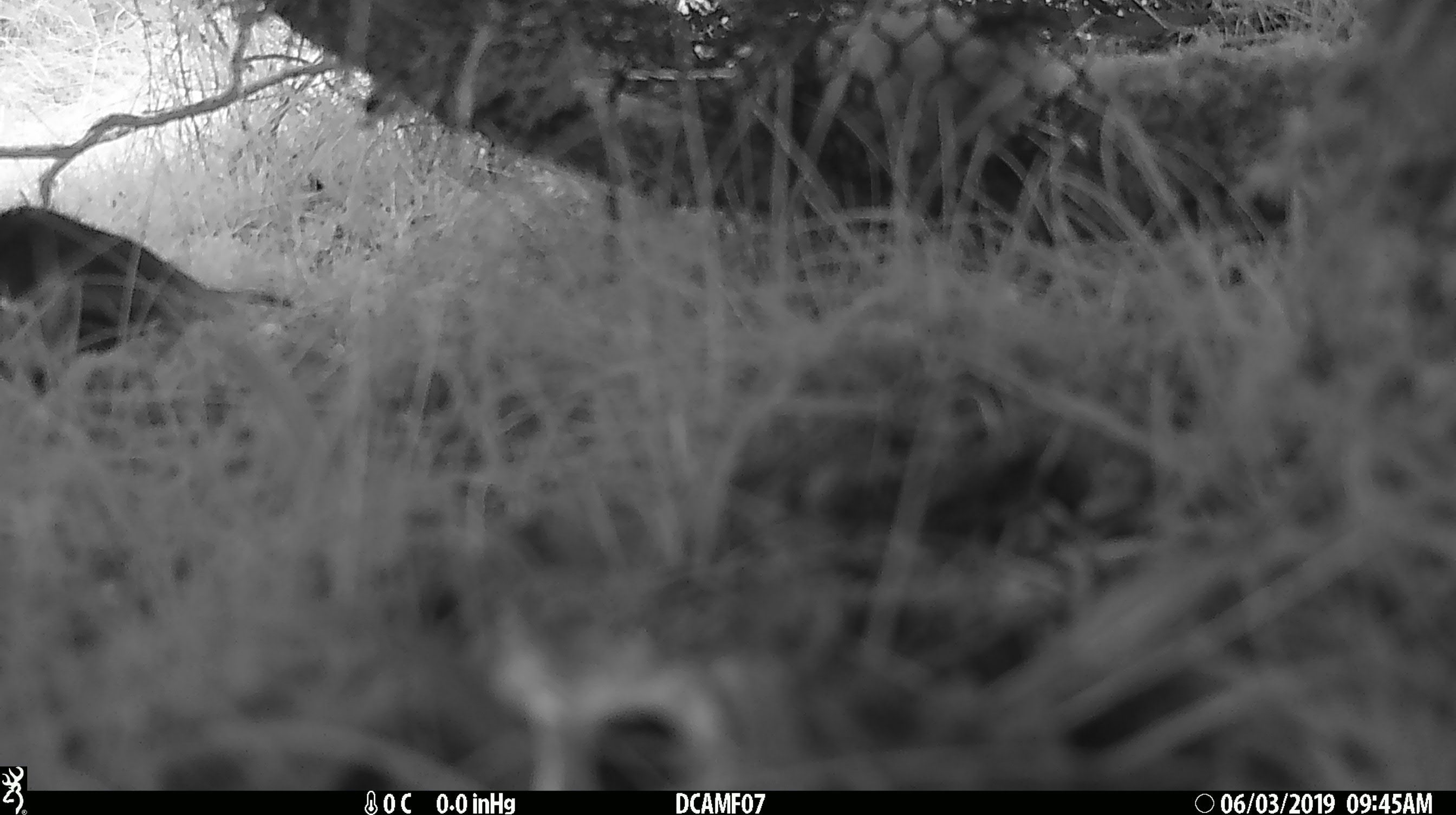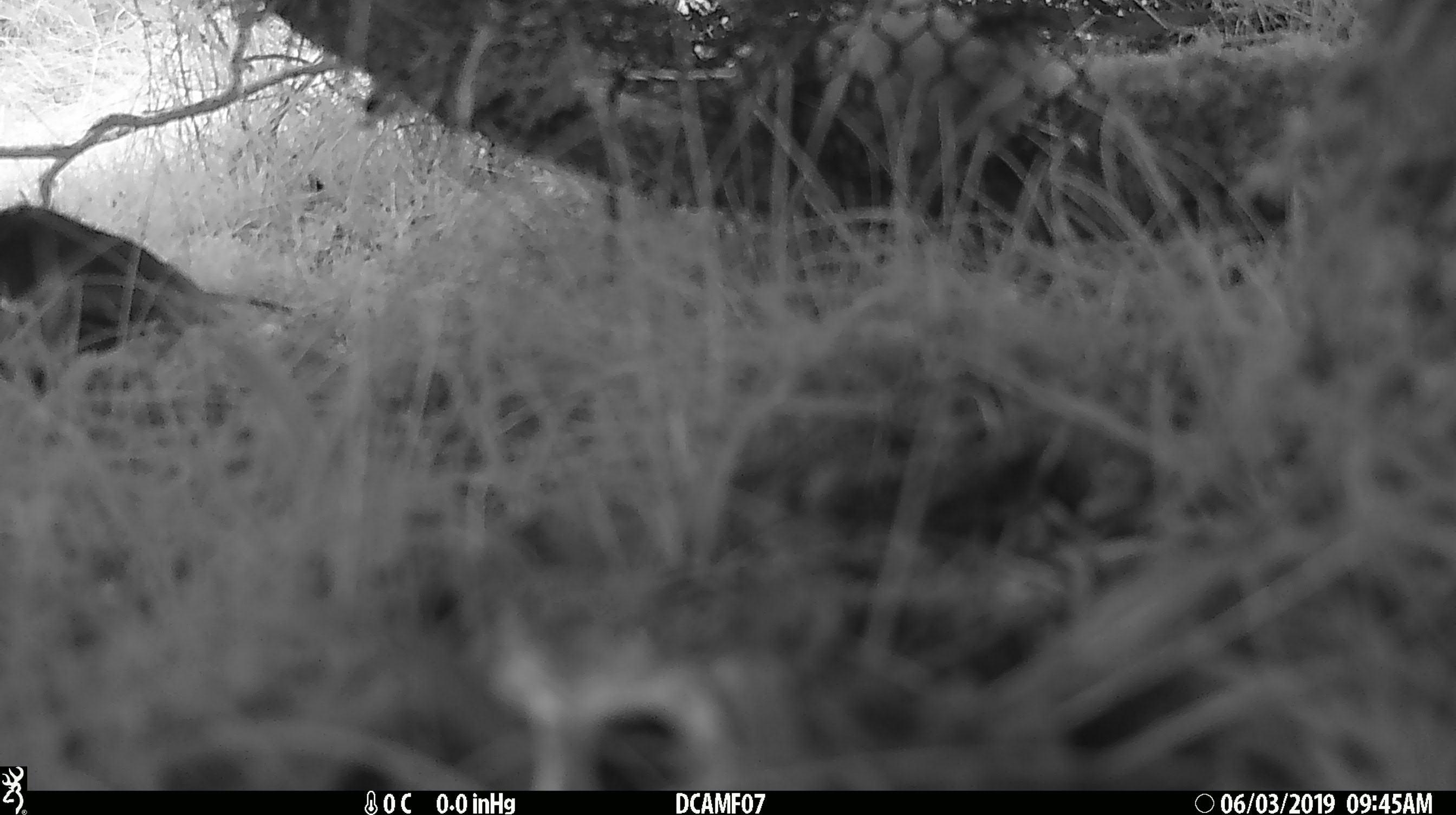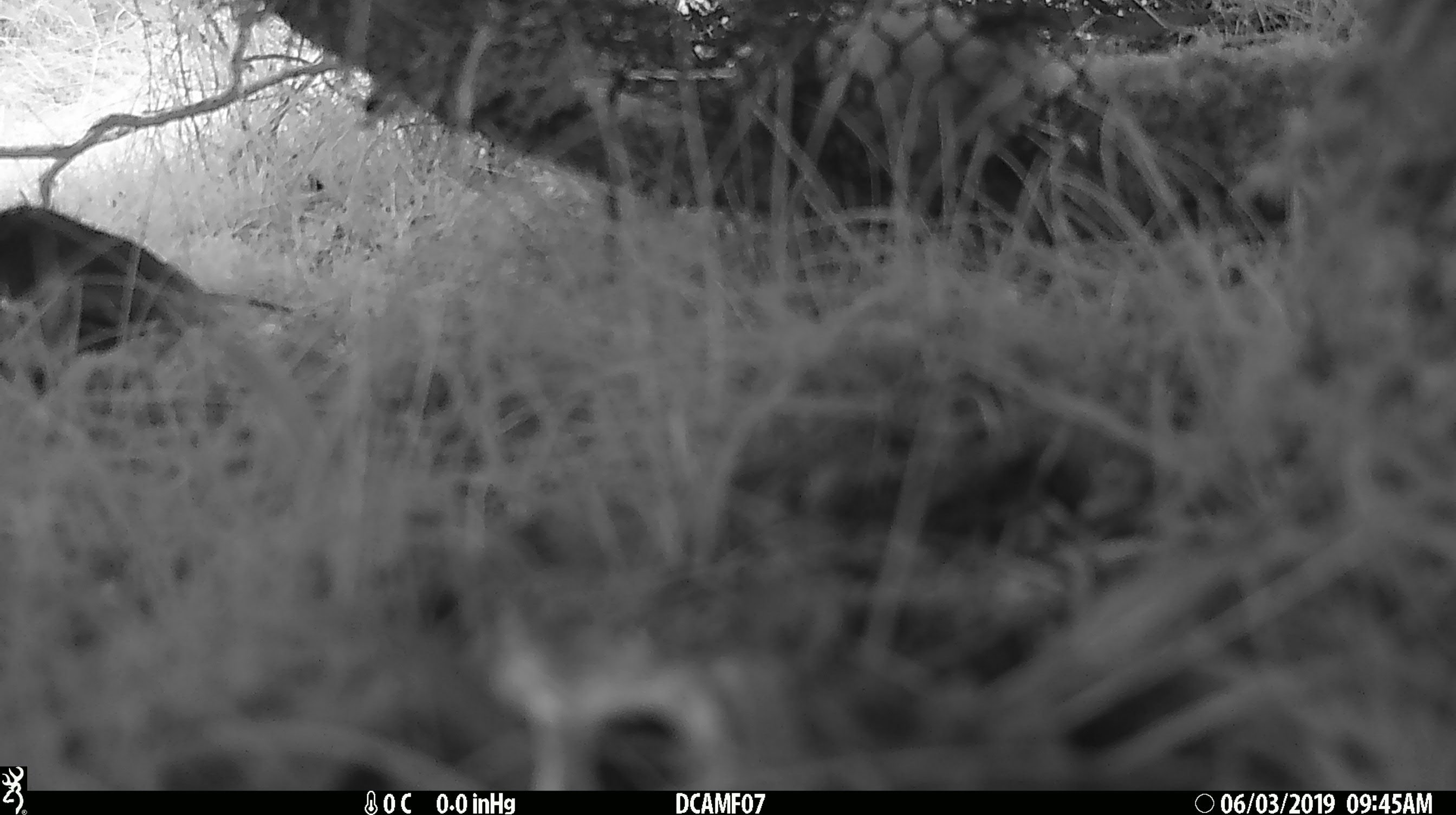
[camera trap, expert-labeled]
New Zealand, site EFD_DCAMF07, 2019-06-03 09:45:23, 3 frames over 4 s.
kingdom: Animalia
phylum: Chordata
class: Aves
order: Passeriformes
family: Petroicidae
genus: Petroica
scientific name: Petroica australis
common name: new zealand robin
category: robin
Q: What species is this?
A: Robin (new zealand robin) (Petroica australis).